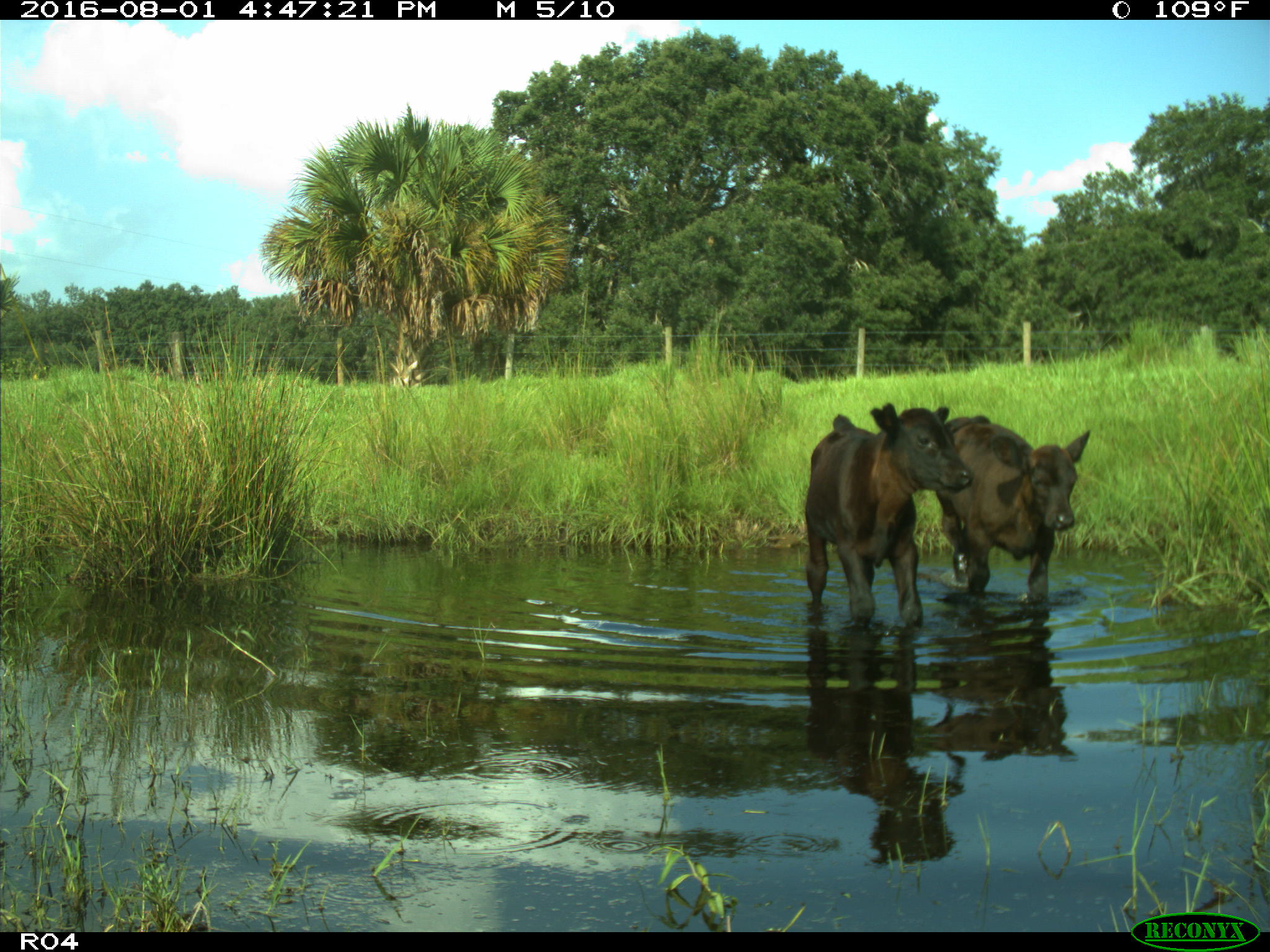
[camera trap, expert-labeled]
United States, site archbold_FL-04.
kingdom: Animalia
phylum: Chordata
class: Mammalia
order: Artiodactyla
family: Bovidae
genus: Bos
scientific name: Bos taurus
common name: domestic cow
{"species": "Bos taurus (domestic cow)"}